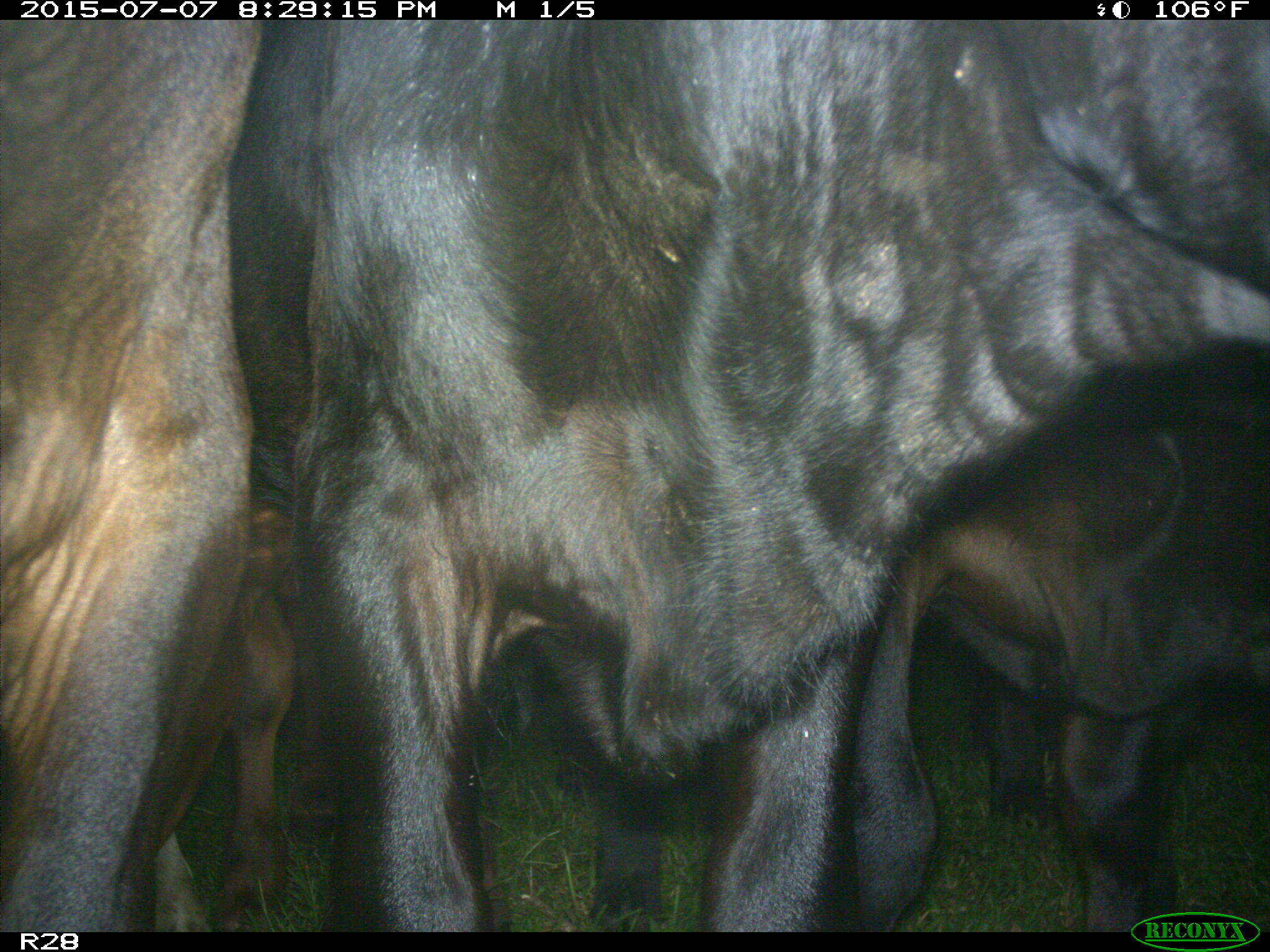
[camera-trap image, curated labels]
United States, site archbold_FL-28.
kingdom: Animalia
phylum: Chordata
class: Mammalia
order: Artiodactyla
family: Bovidae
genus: Bos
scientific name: Bos taurus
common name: domestic cow